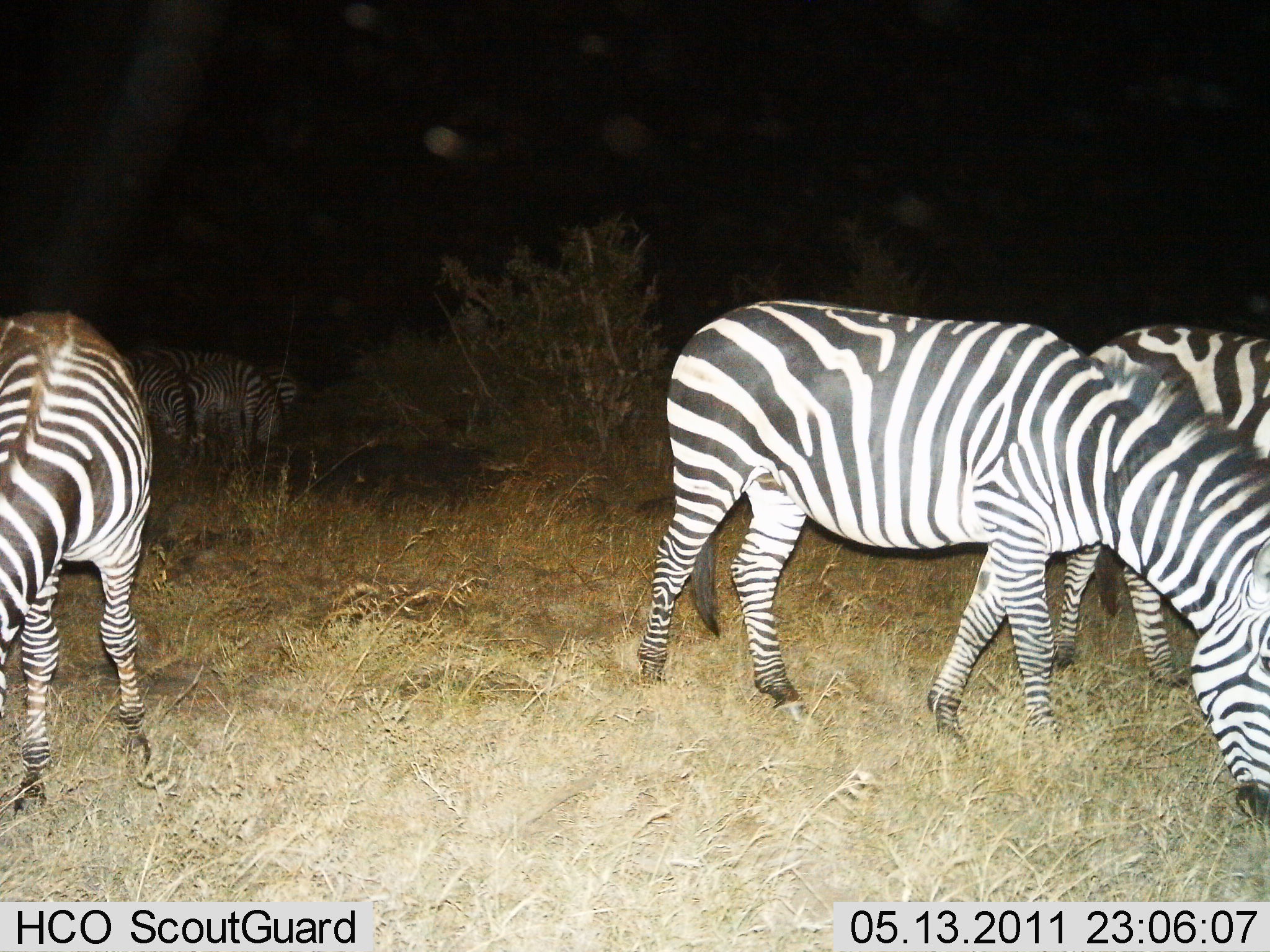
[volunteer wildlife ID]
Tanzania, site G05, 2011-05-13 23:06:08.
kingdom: Animalia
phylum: Chordata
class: Mammalia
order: Perissodactyla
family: Equidae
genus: Equus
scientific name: Equus quagga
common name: plains zebra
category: zebra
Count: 6.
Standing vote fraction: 0%.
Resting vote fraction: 8%.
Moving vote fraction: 0%.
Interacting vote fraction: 0%.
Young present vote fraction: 0%.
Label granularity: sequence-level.